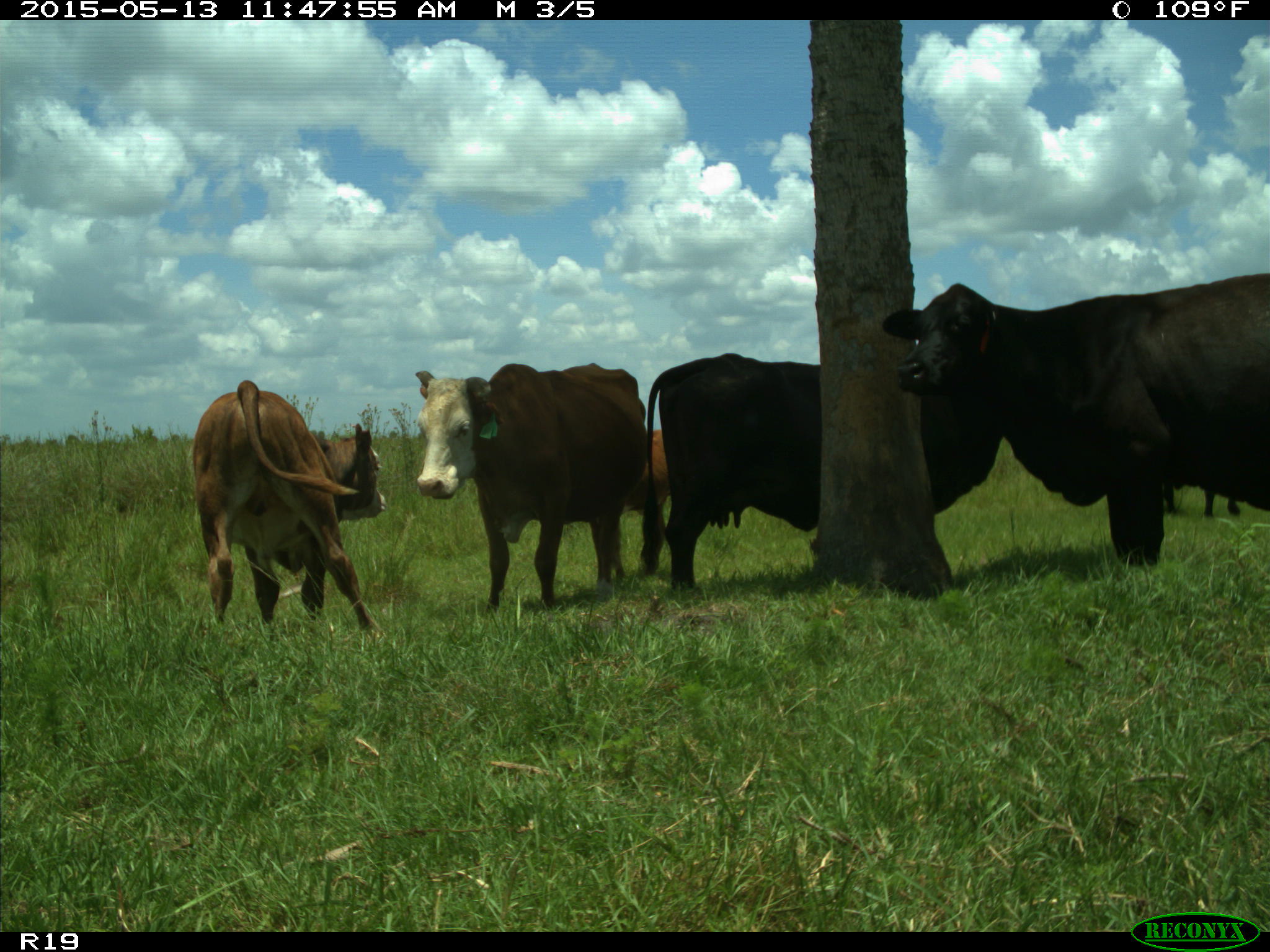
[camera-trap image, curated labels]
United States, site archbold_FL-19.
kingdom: Animalia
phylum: Chordata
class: Mammalia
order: Artiodactyla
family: Bovidae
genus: Bos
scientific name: Bos taurus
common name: domestic cow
Bos taurus (domestic cow).